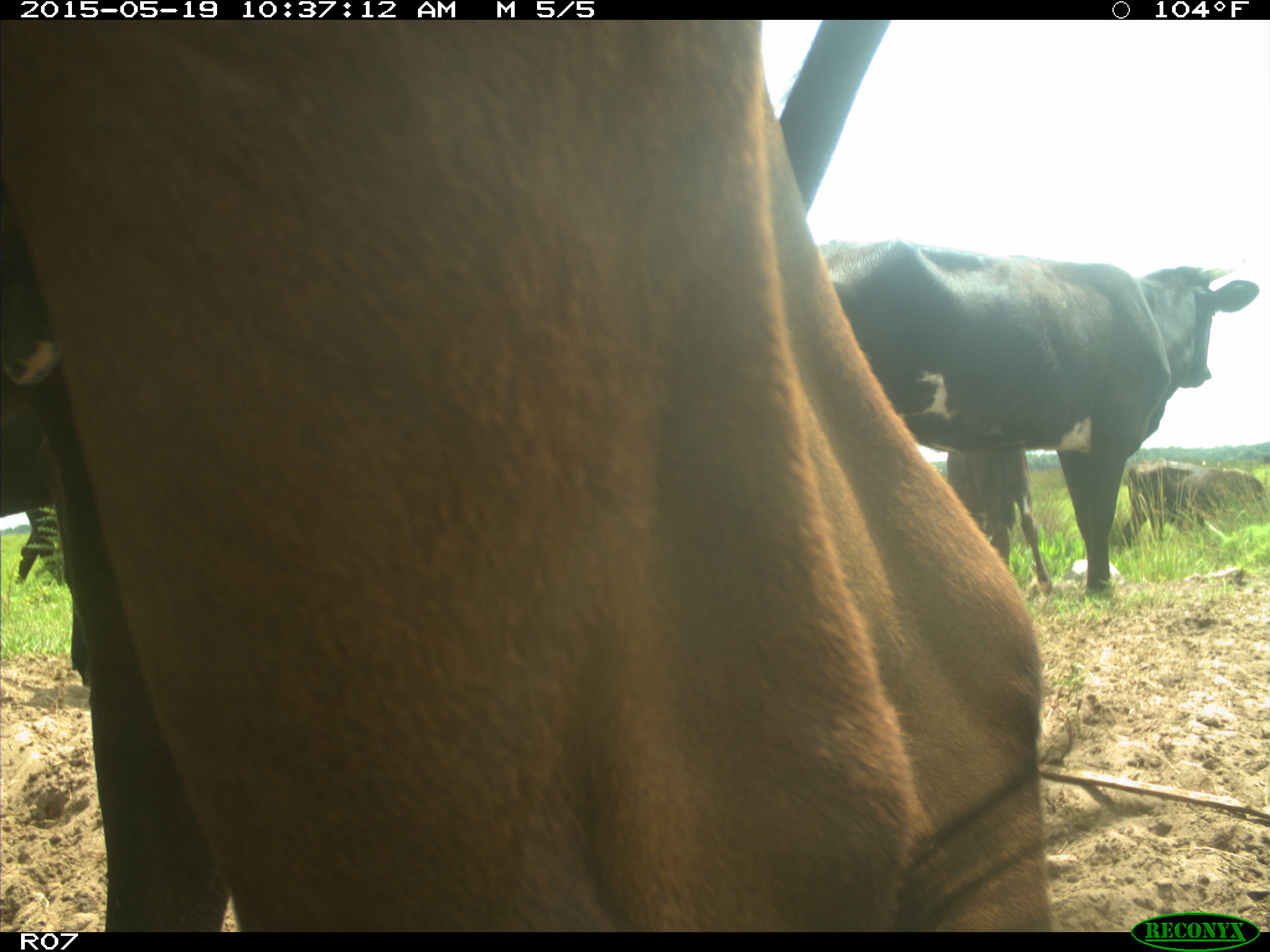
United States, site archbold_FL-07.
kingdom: Animalia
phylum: Chordata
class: Mammalia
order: Artiodactyla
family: Bovidae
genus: Bos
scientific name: Bos taurus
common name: domestic cow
Bos taurus (domestic cow).